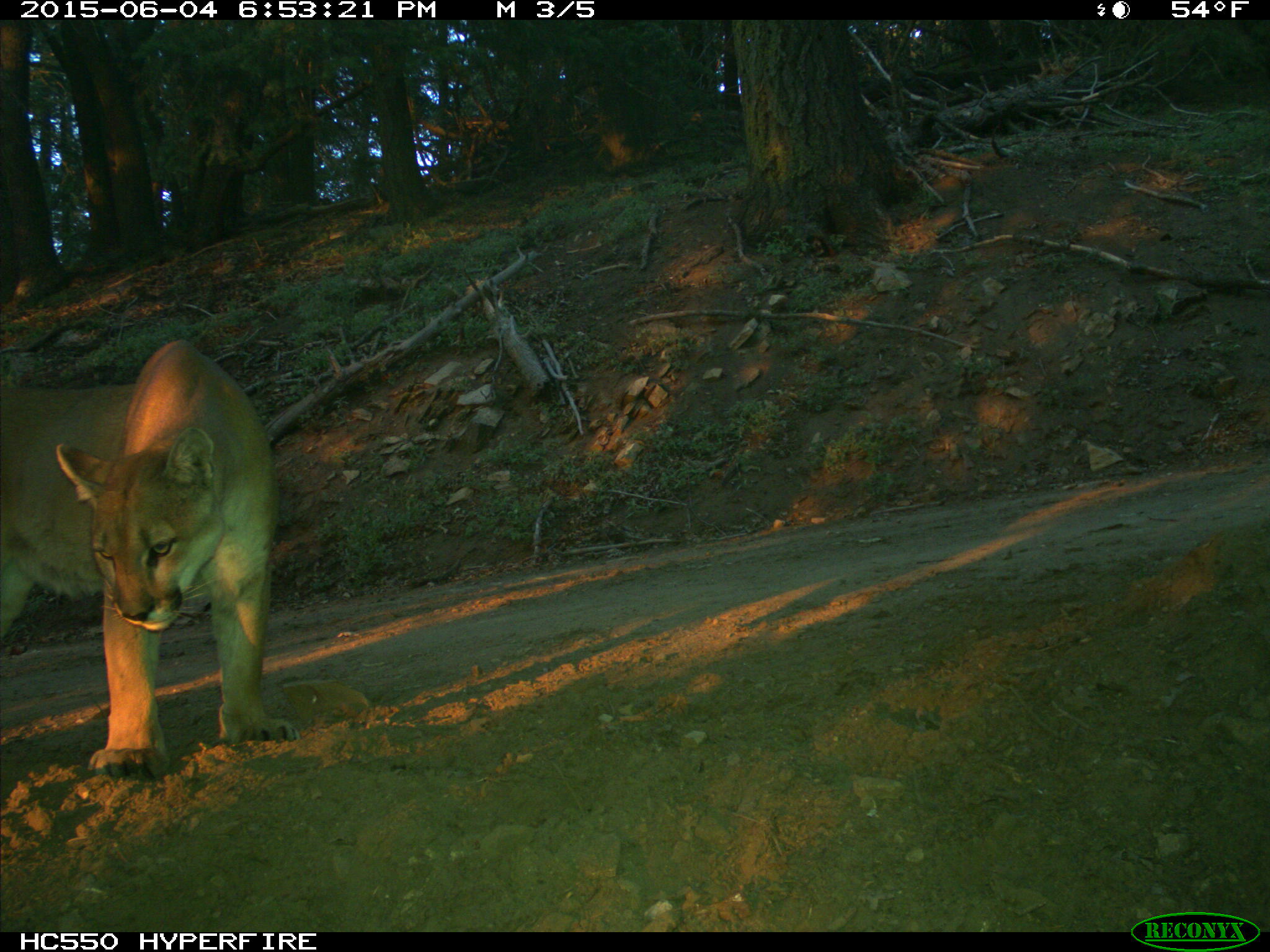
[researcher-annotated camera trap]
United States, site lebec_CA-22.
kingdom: Animalia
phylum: Chordata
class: Mammalia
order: Carnivora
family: Felidae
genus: Puma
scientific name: Puma concolor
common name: mountain lion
Puma concolor (mountain lion).